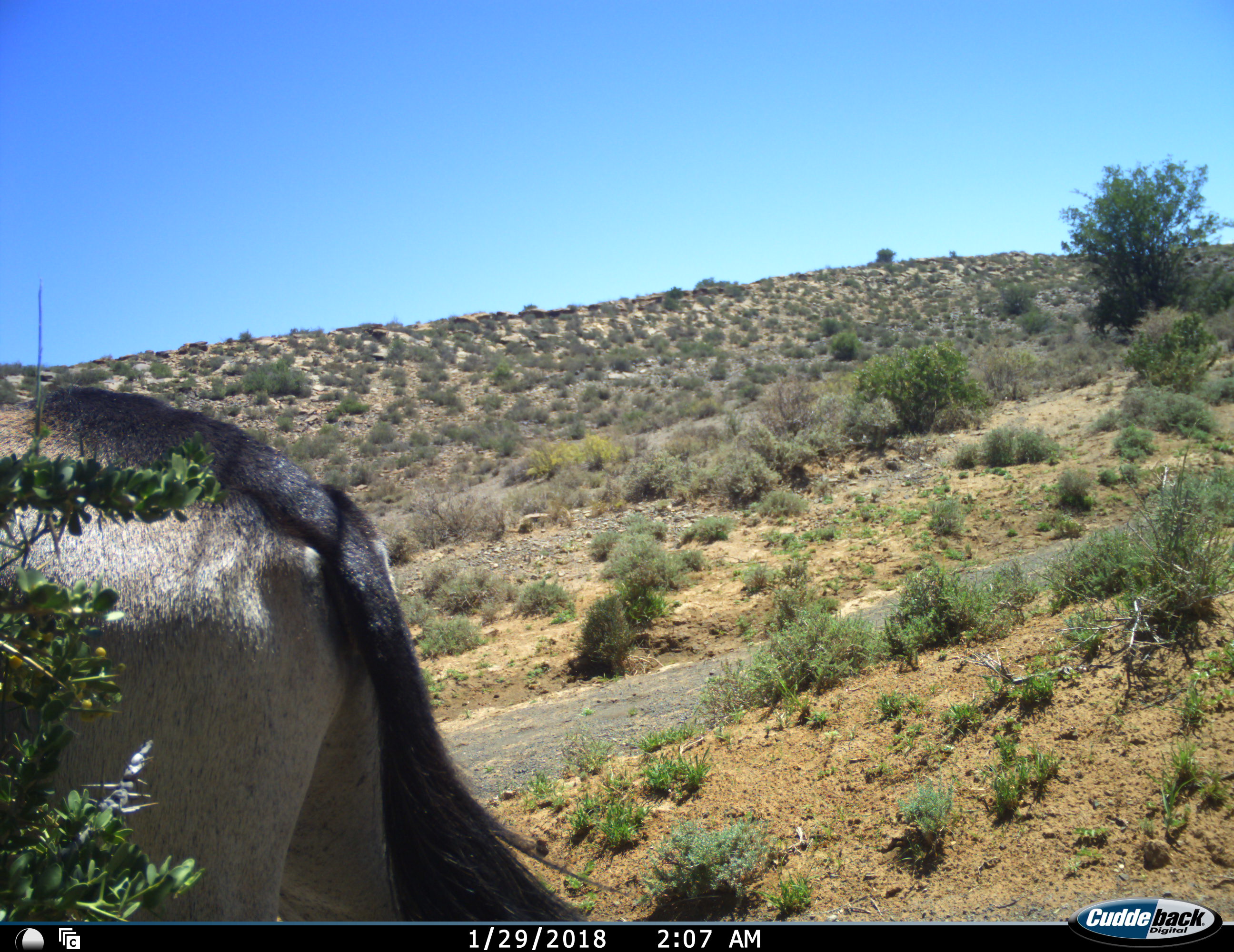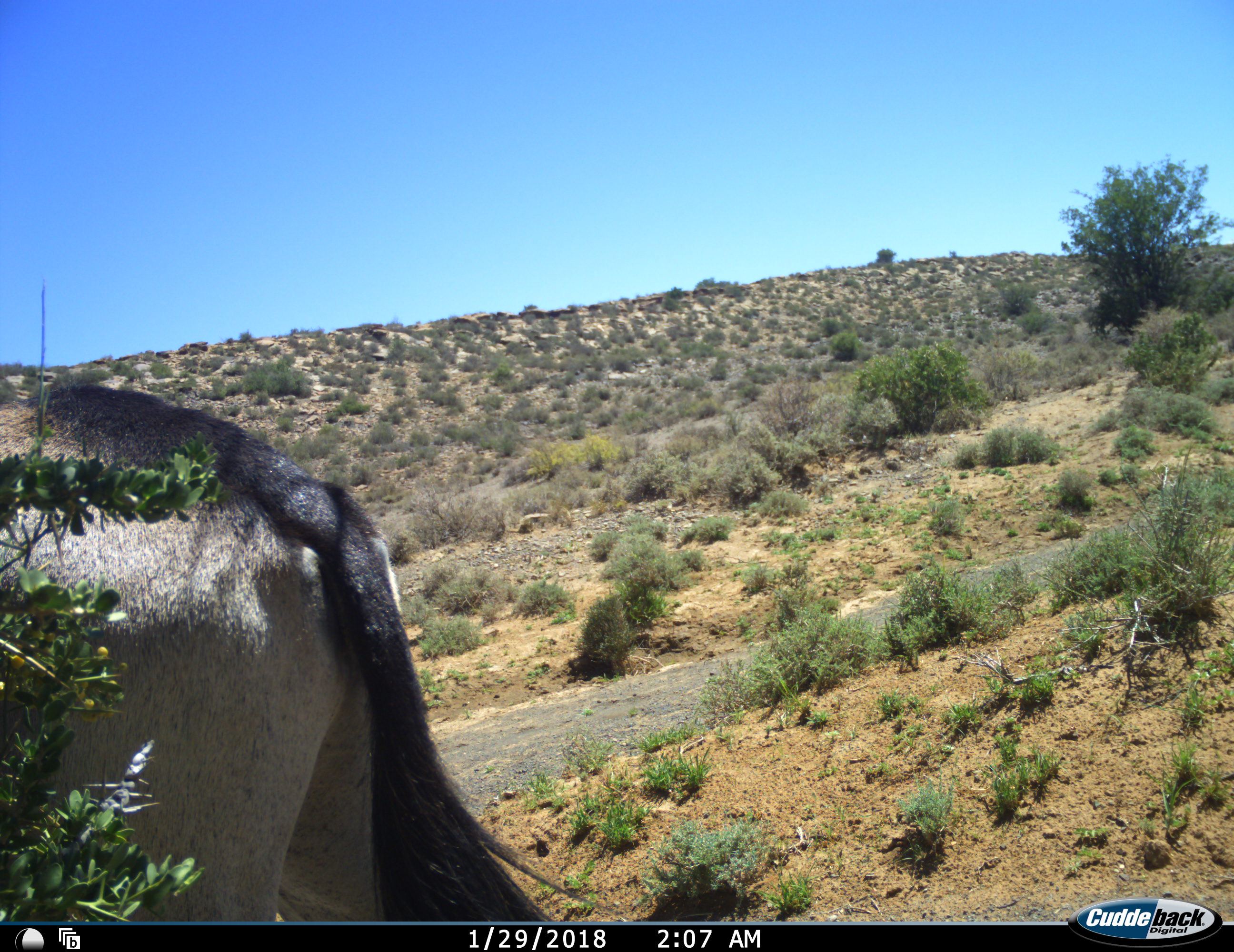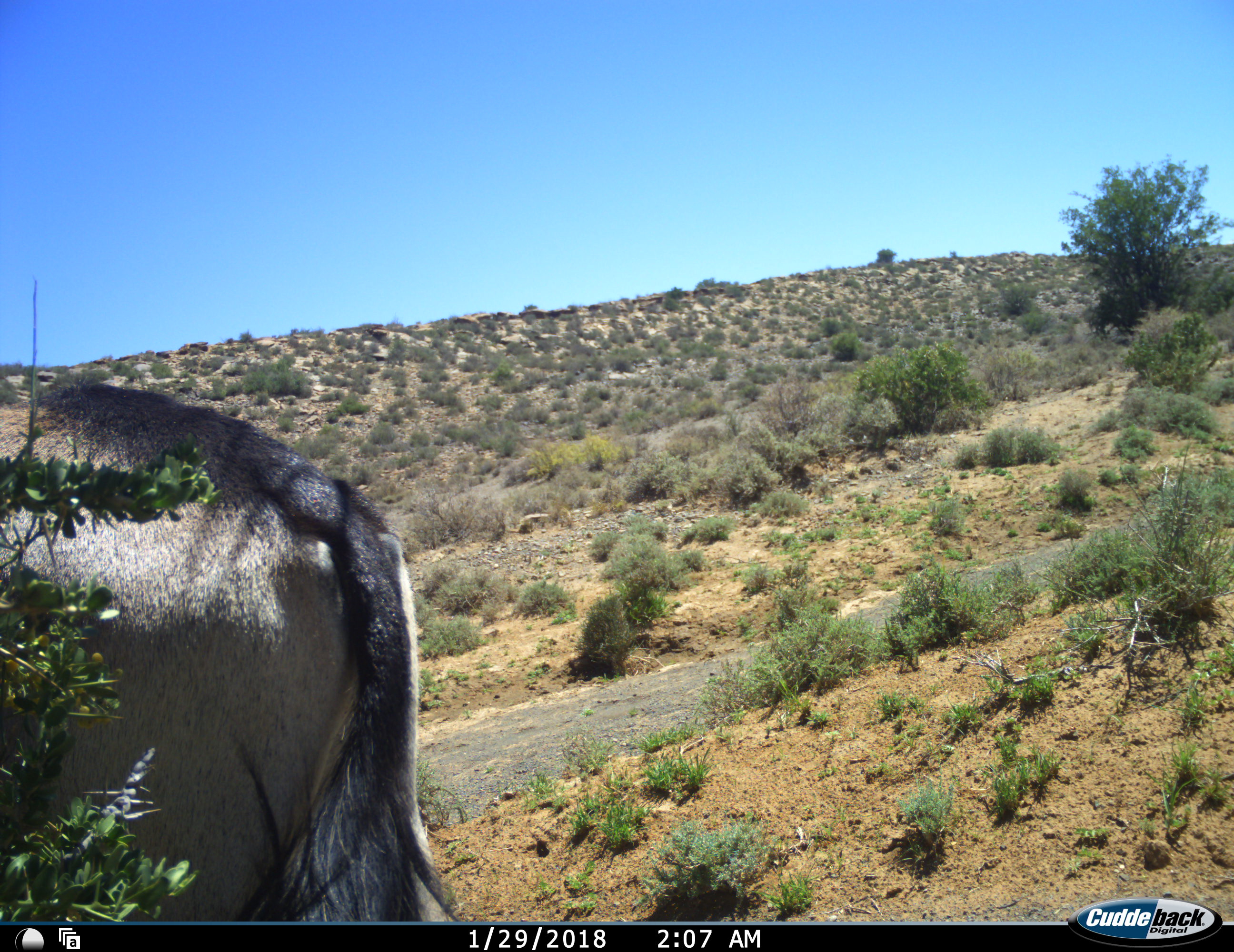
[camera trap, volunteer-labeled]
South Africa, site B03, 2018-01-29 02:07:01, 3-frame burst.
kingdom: Animalia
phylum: Chordata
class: Mammalia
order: Artiodactyla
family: Bovidae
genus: Oryx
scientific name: Oryx gazella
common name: gemsbok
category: gemsbokoryx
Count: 1.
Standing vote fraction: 100%.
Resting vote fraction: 0%.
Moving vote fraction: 11%.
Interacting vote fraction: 0%.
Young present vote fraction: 0%.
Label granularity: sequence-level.